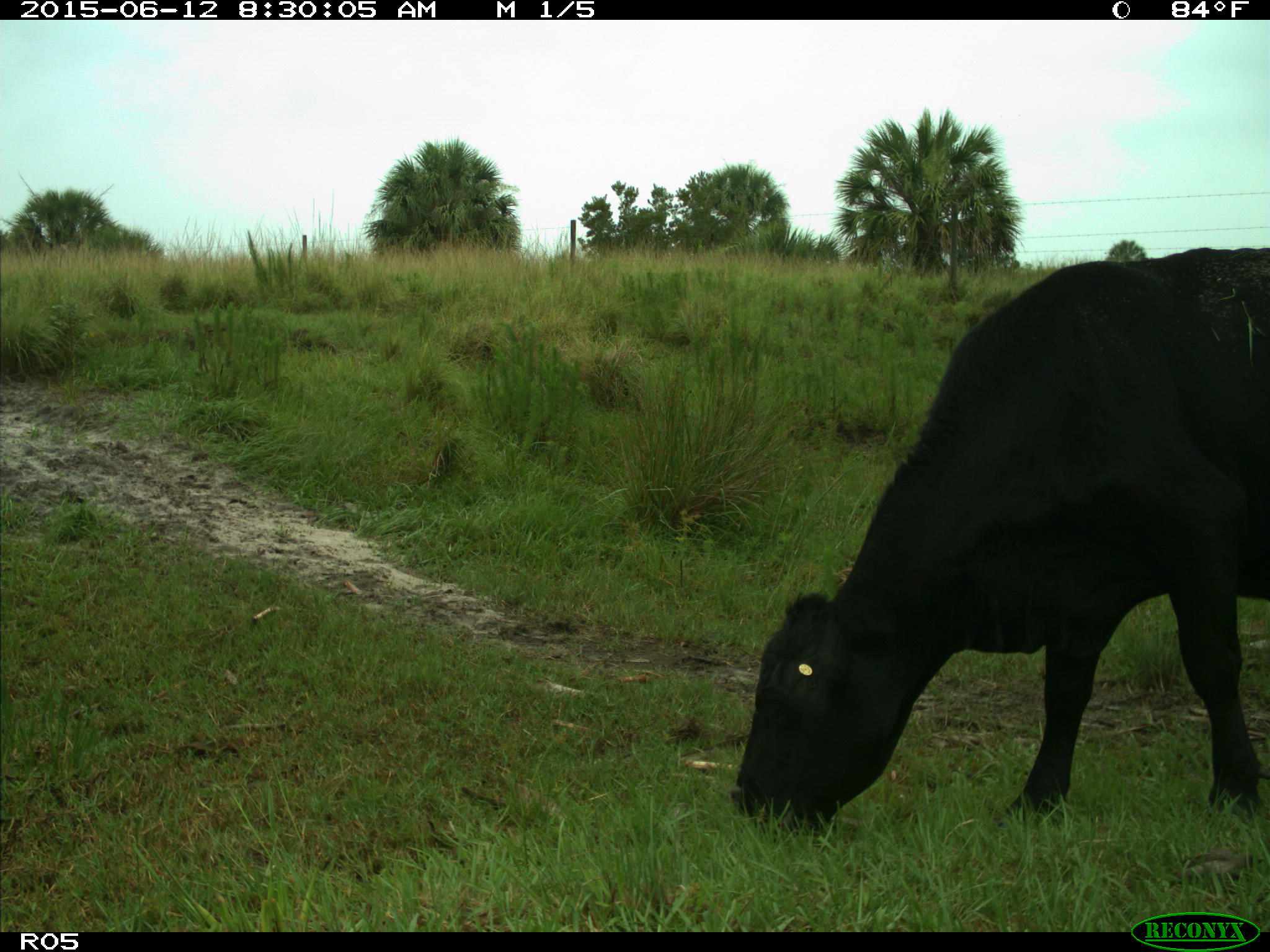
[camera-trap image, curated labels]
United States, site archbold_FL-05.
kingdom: Animalia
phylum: Chordata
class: Mammalia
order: Artiodactyla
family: Bovidae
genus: Bos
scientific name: Bos taurus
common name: domestic cow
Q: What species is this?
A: Bos taurus (domestic cow).